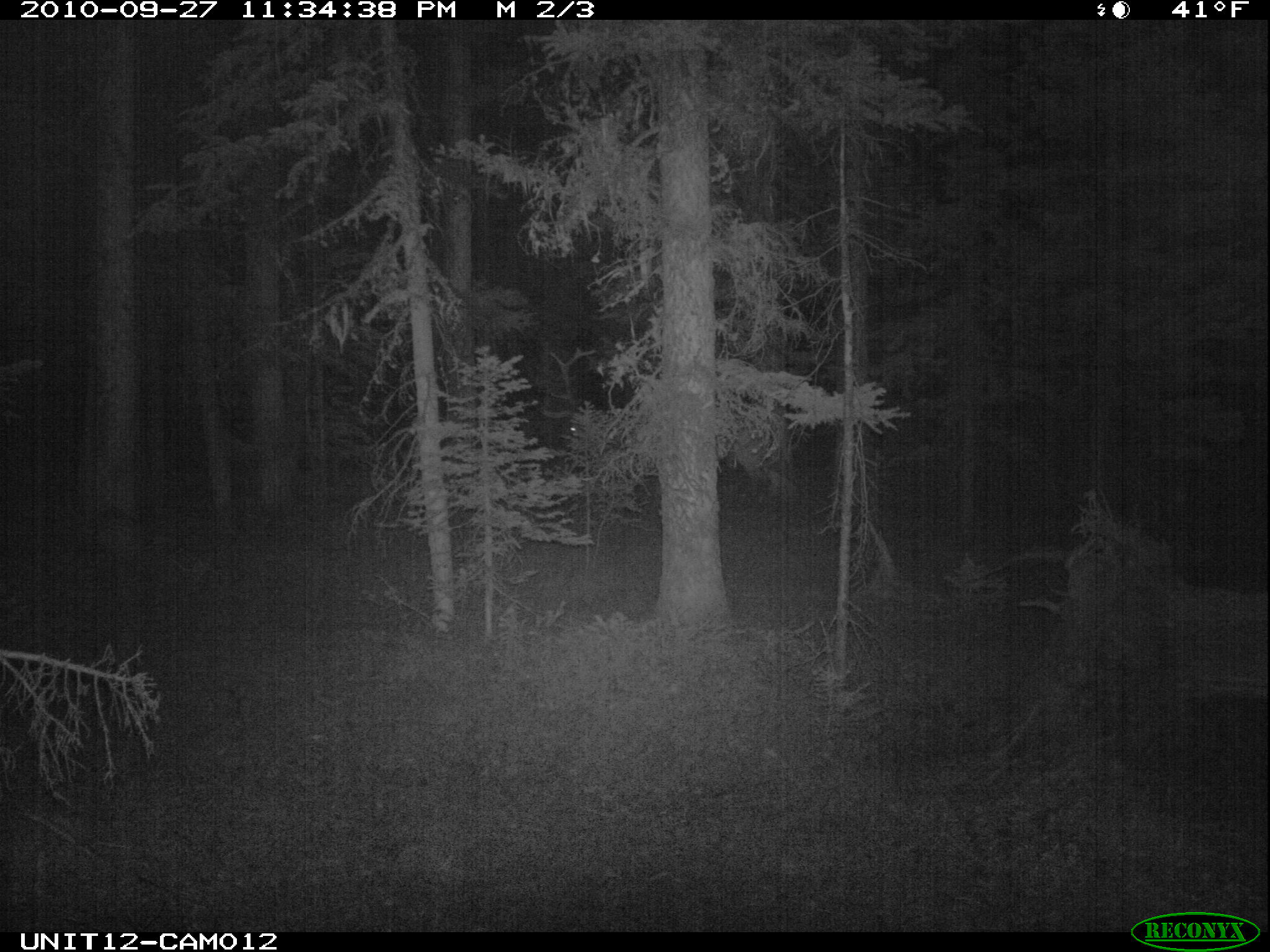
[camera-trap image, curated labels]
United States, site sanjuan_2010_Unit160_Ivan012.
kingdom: Animalia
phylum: Chordata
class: Mammalia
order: Artiodactyla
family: Cervidae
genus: Cervus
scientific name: Cervus elaphus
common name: red deer